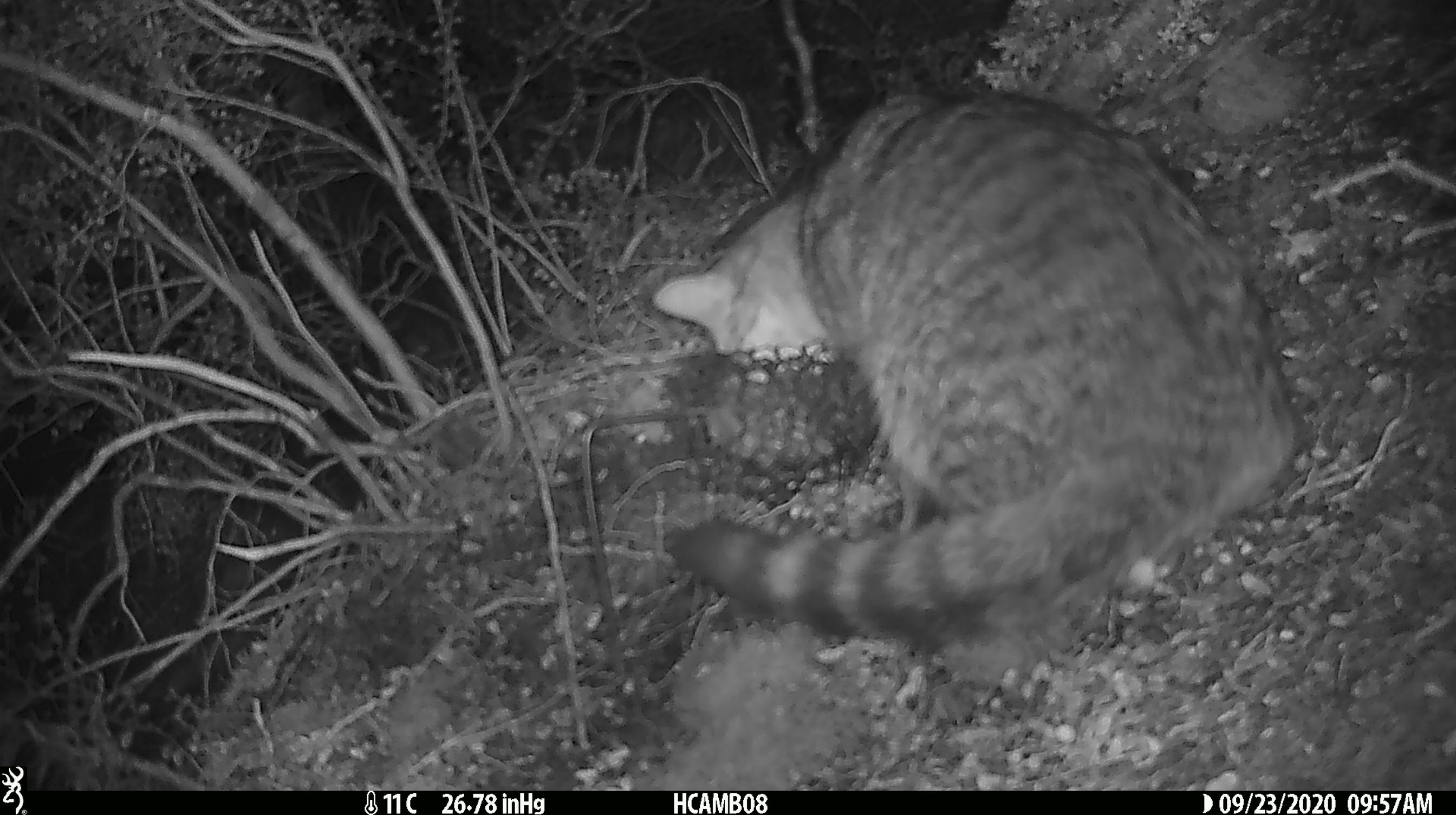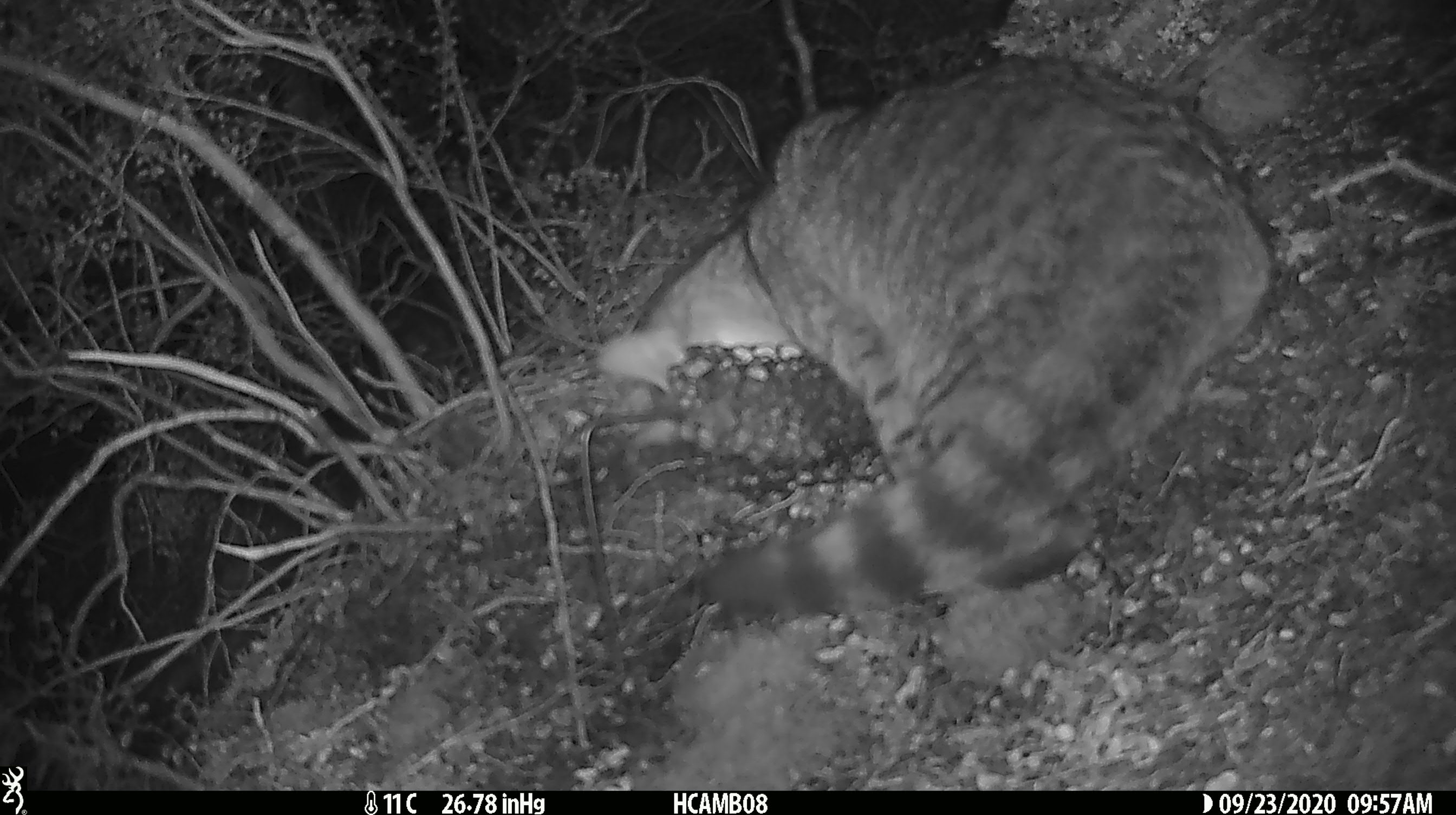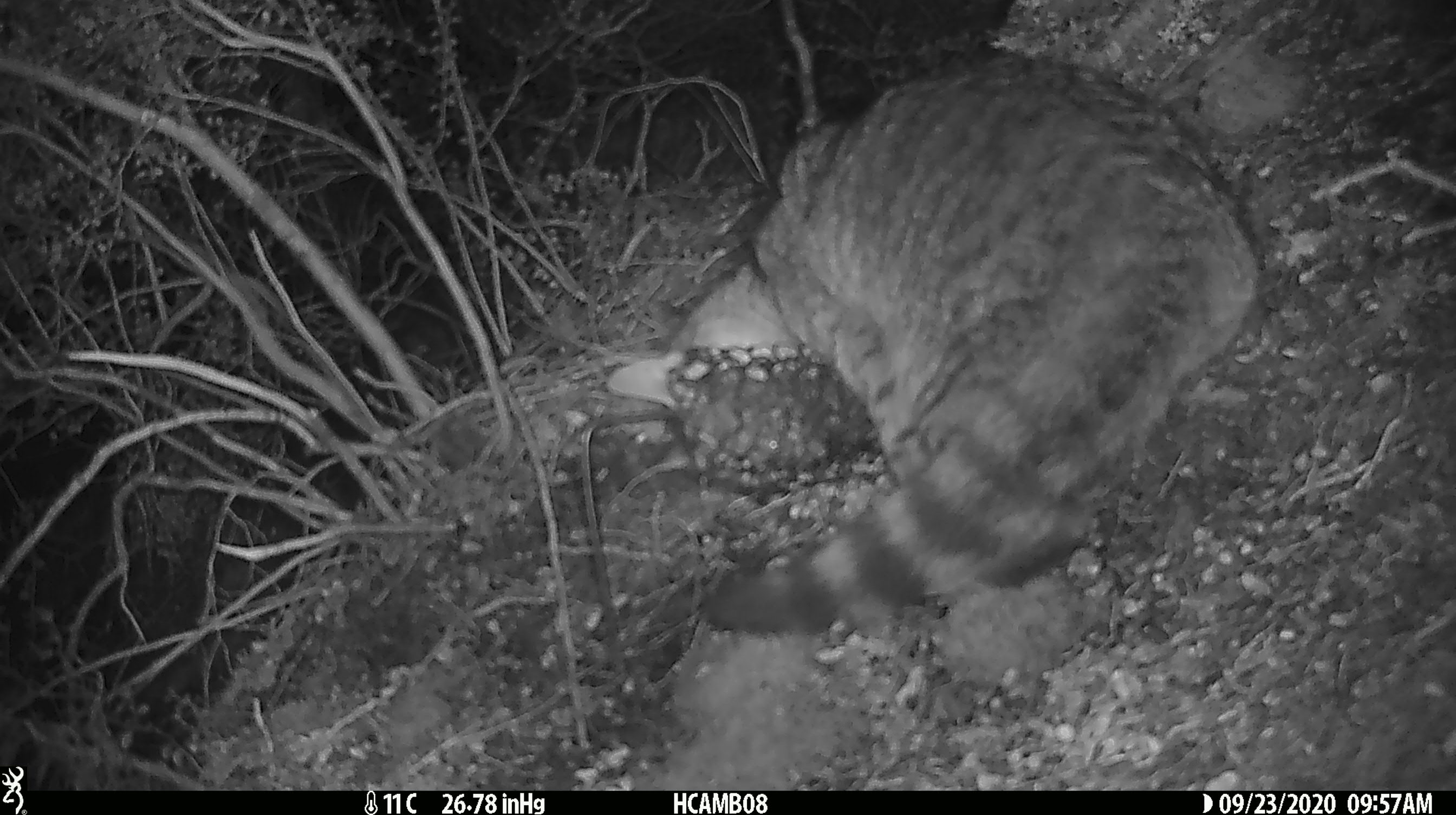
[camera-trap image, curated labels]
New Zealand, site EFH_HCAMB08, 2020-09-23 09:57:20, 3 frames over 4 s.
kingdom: Animalia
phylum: Chordata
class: Mammalia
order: Carnivora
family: Felidae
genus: Felis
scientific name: Felis catus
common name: domestic cat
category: cat